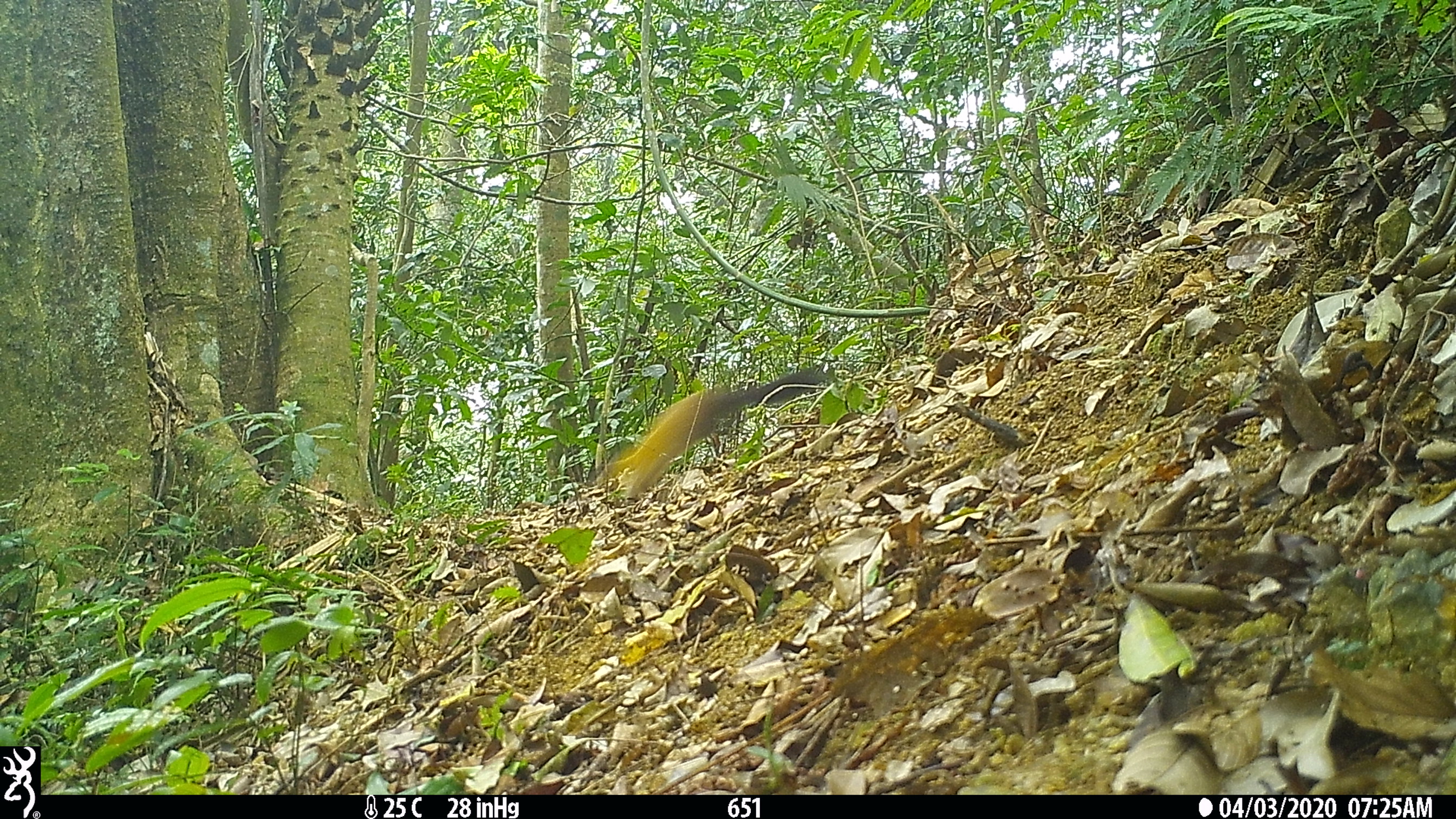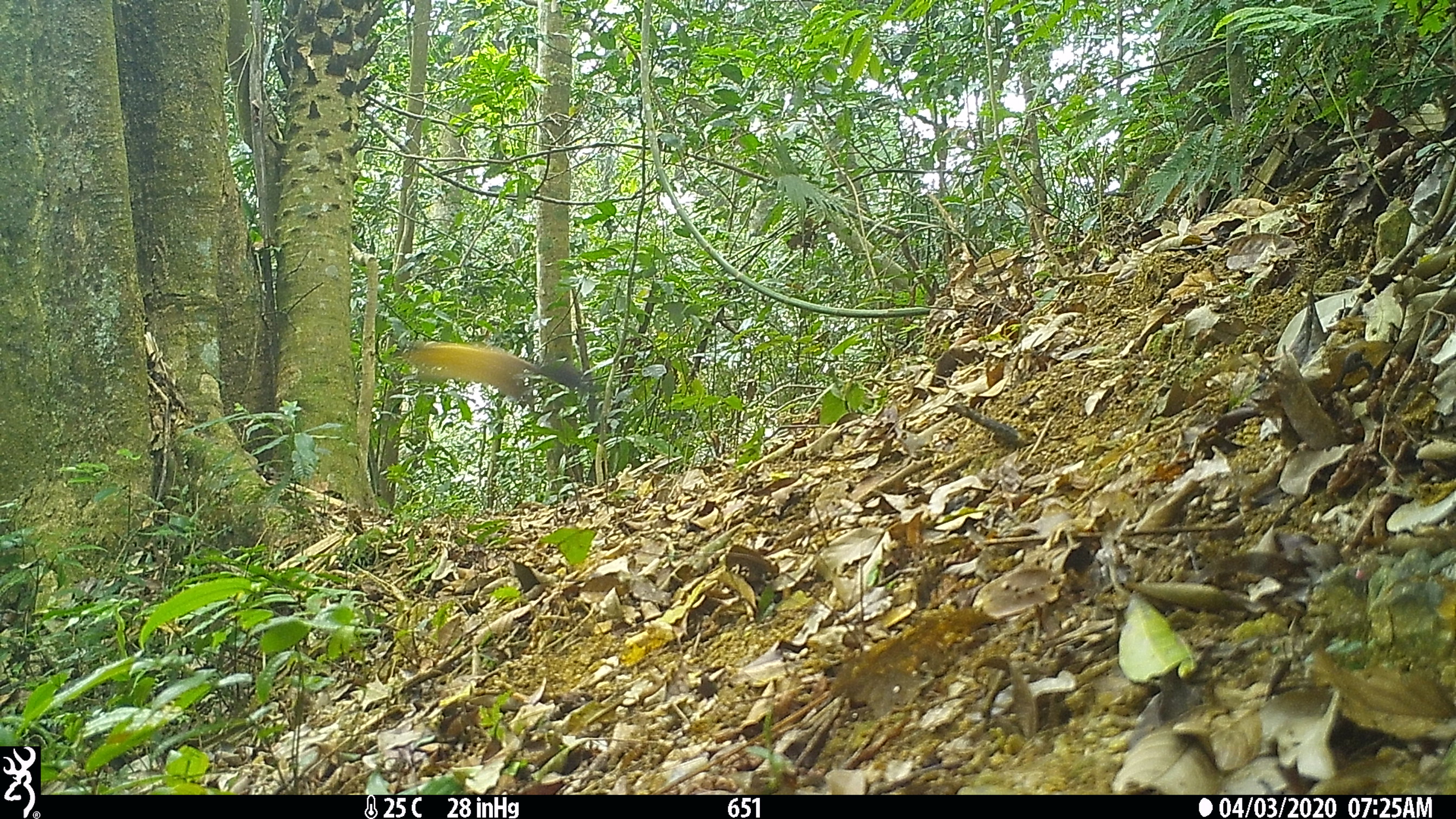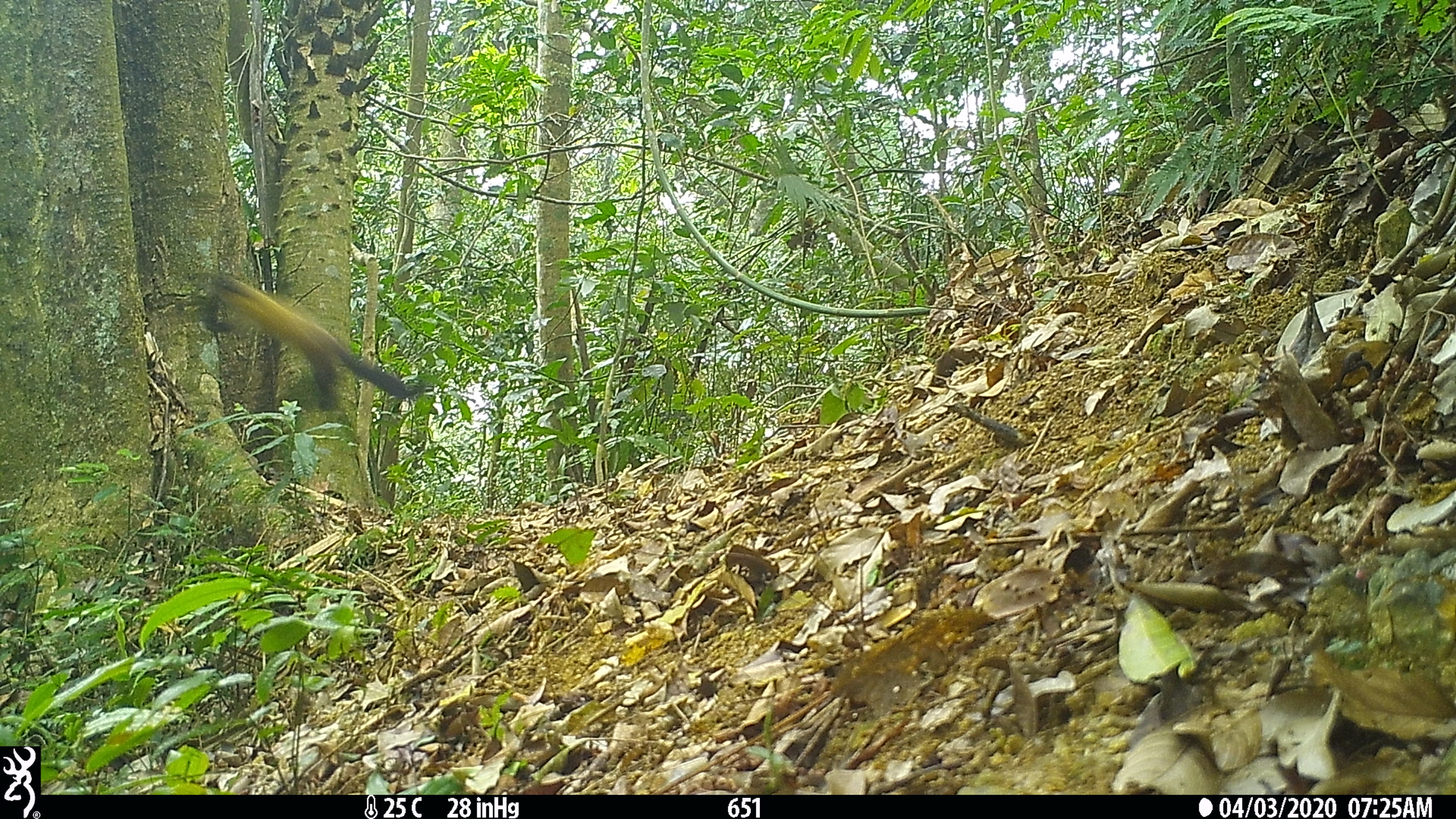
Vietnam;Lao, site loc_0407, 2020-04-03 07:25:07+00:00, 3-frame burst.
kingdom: Animalia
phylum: Chordata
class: Mammalia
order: Carnivora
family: Mustelidae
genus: Martes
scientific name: Martes flavigula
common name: yellow-throated marten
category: yellow throated marten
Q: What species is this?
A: Yellow throated marten (yellow-throated marten) (Martes flavigula).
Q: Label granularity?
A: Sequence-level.